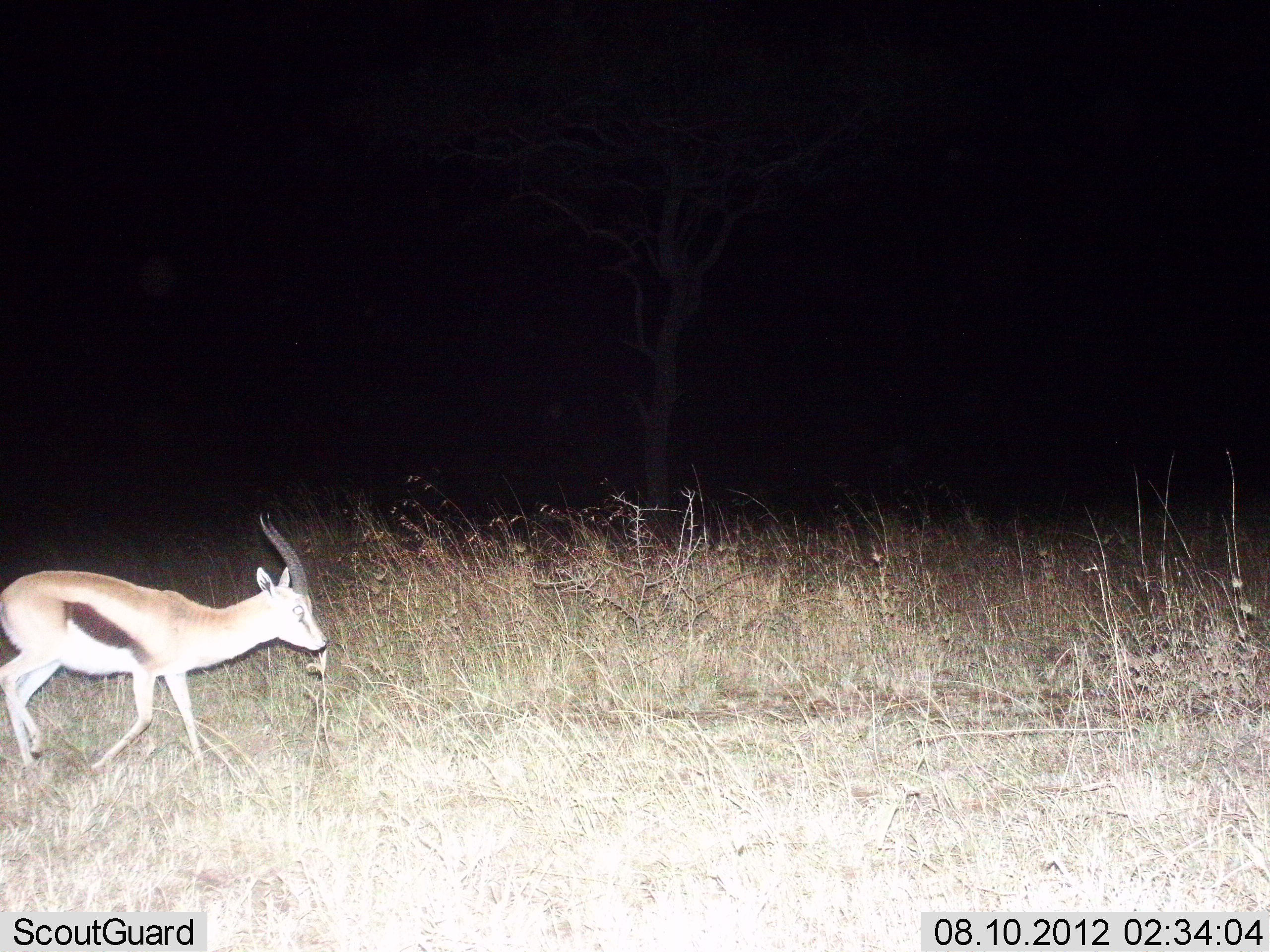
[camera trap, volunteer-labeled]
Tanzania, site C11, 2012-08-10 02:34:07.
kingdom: Animalia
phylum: Chordata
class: Mammalia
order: Artiodactyla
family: Bovidae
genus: Eudorcas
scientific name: Eudorcas thomsonii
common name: thomson's gazelle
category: gazellethomsons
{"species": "gazellethomsons (thomson's gazelle) (Eudorcas thomsonii)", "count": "1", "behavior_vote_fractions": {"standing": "10%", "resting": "0%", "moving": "100%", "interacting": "0%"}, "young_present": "0%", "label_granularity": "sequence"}